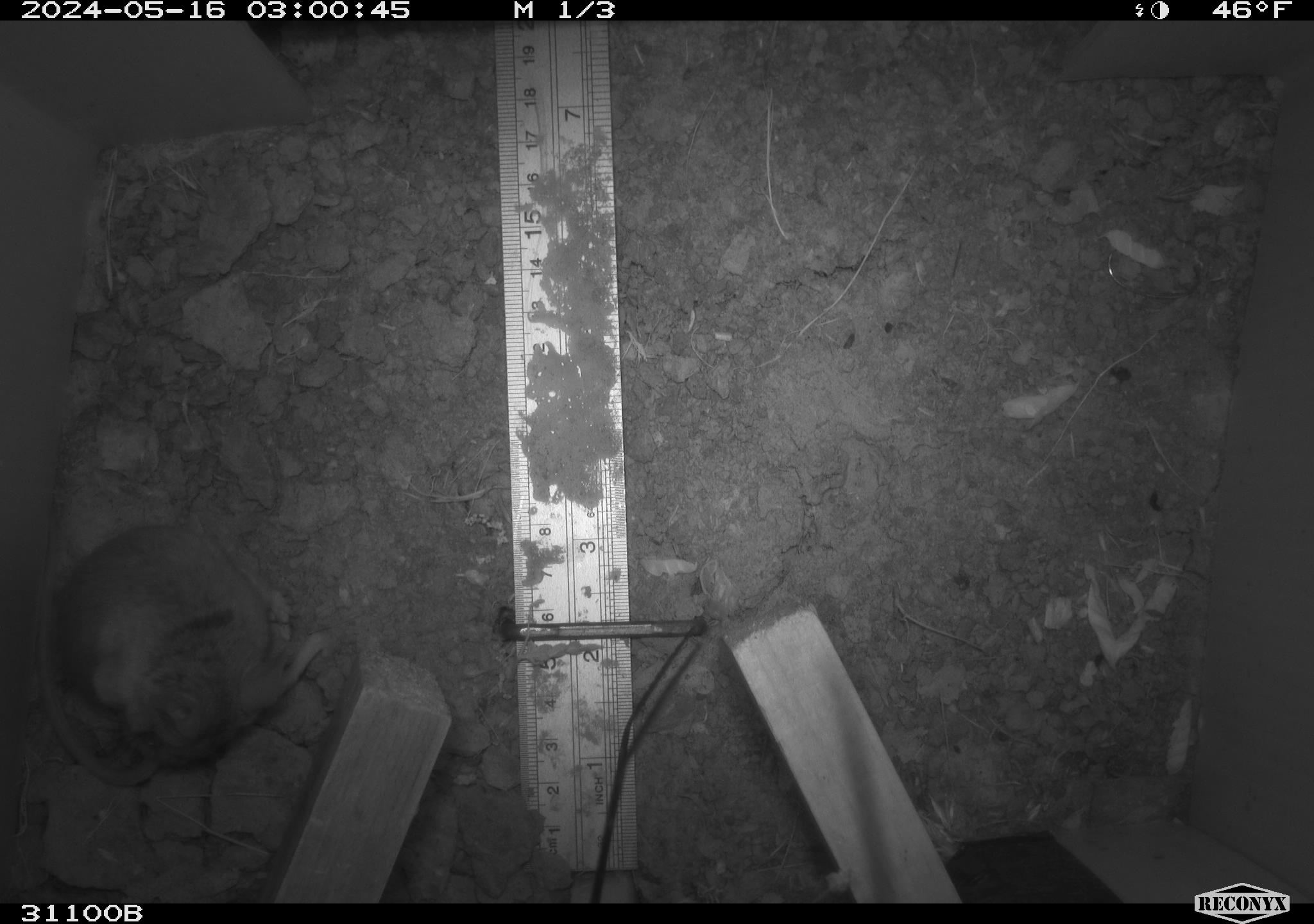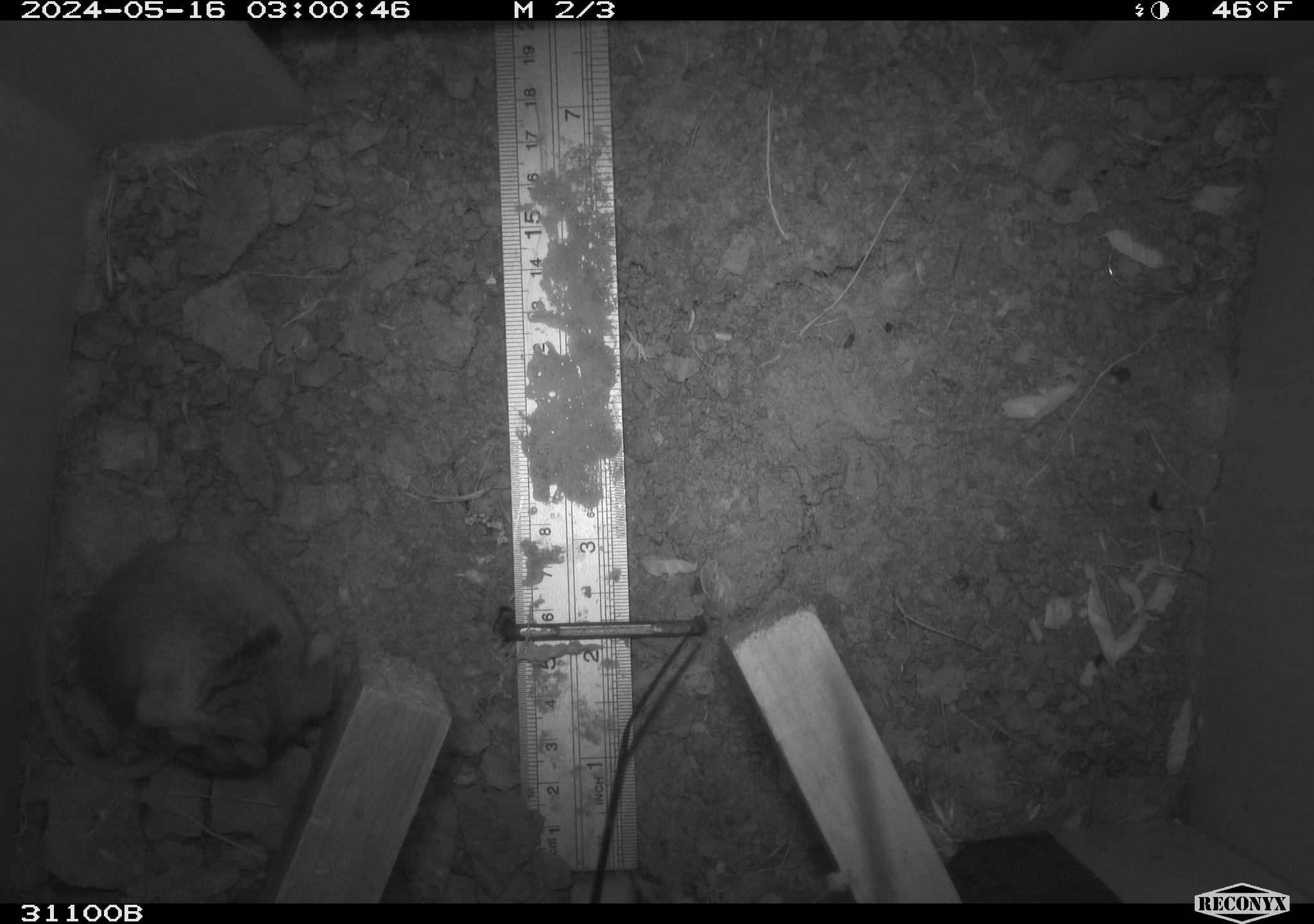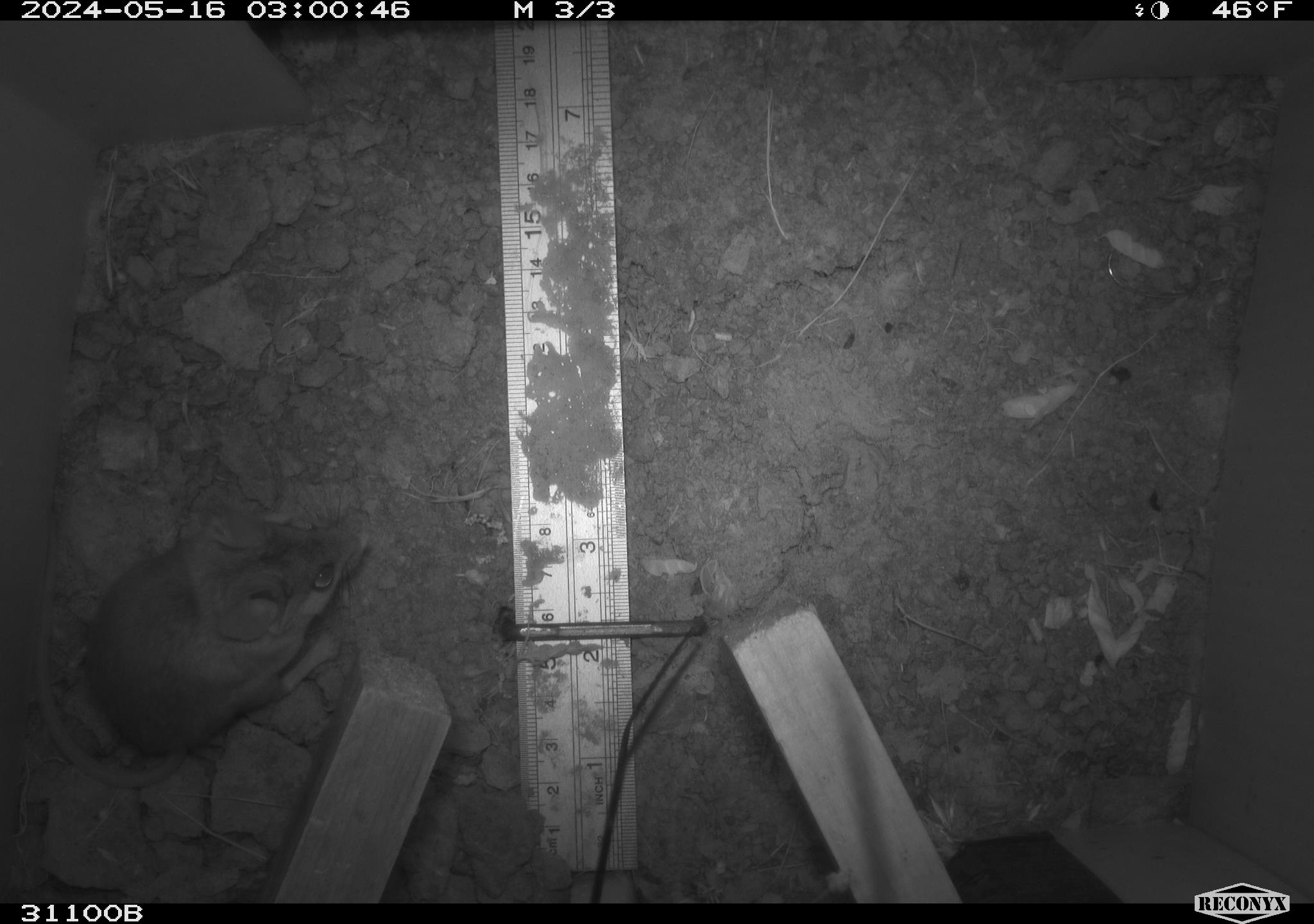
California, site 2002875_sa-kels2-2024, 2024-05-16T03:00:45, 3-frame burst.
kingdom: Animalia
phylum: Chordata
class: Mammalia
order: Rodentia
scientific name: Rodentia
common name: rodent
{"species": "rodent (Rodentia)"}